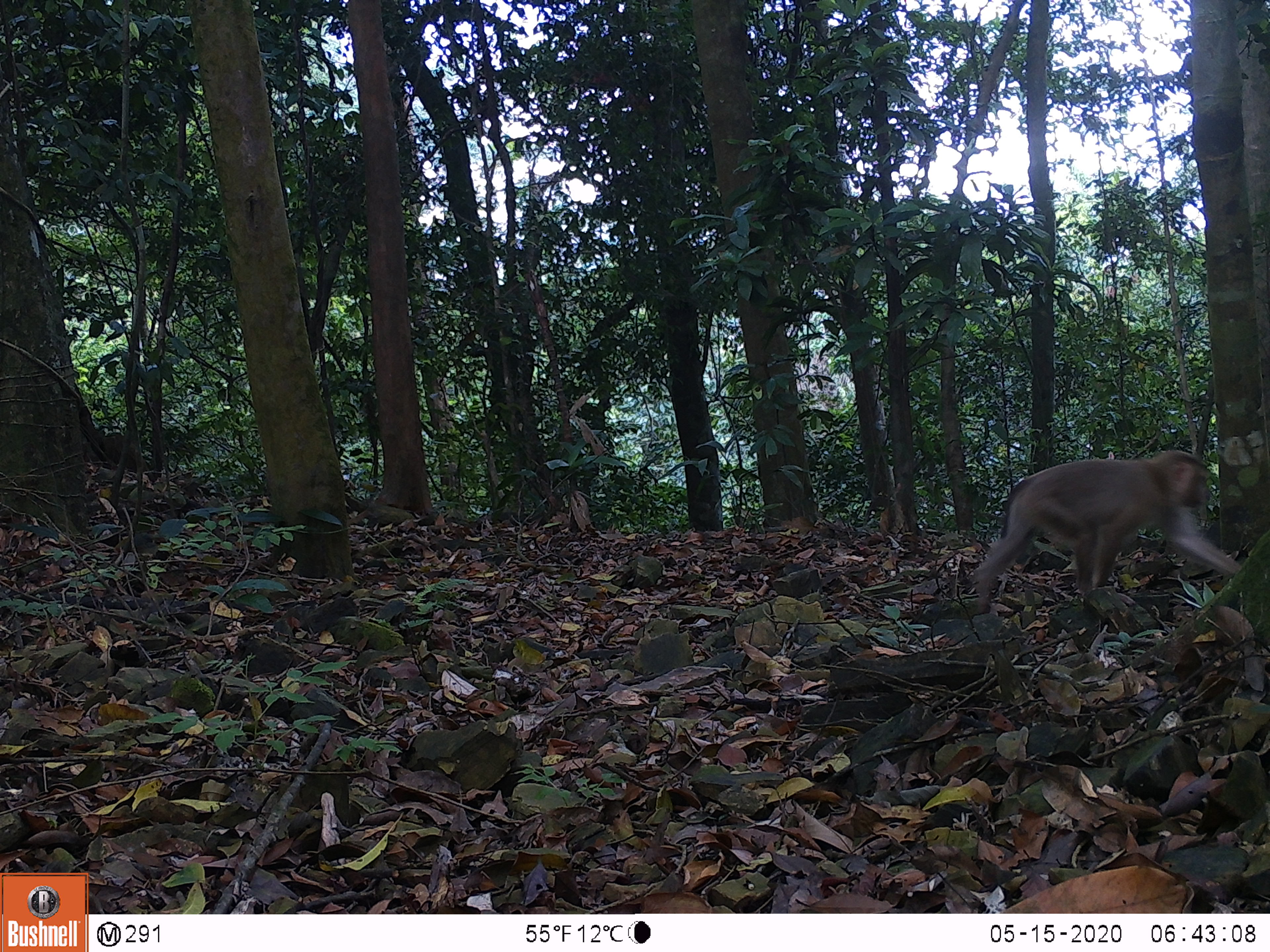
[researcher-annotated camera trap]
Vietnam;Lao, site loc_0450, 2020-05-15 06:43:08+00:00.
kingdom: Animalia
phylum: Chordata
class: Mammalia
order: Primates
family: Cercopithecidae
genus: Macaca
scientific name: Macaca nemestrina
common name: pig-tailed macaque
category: pig tailed macaque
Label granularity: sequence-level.